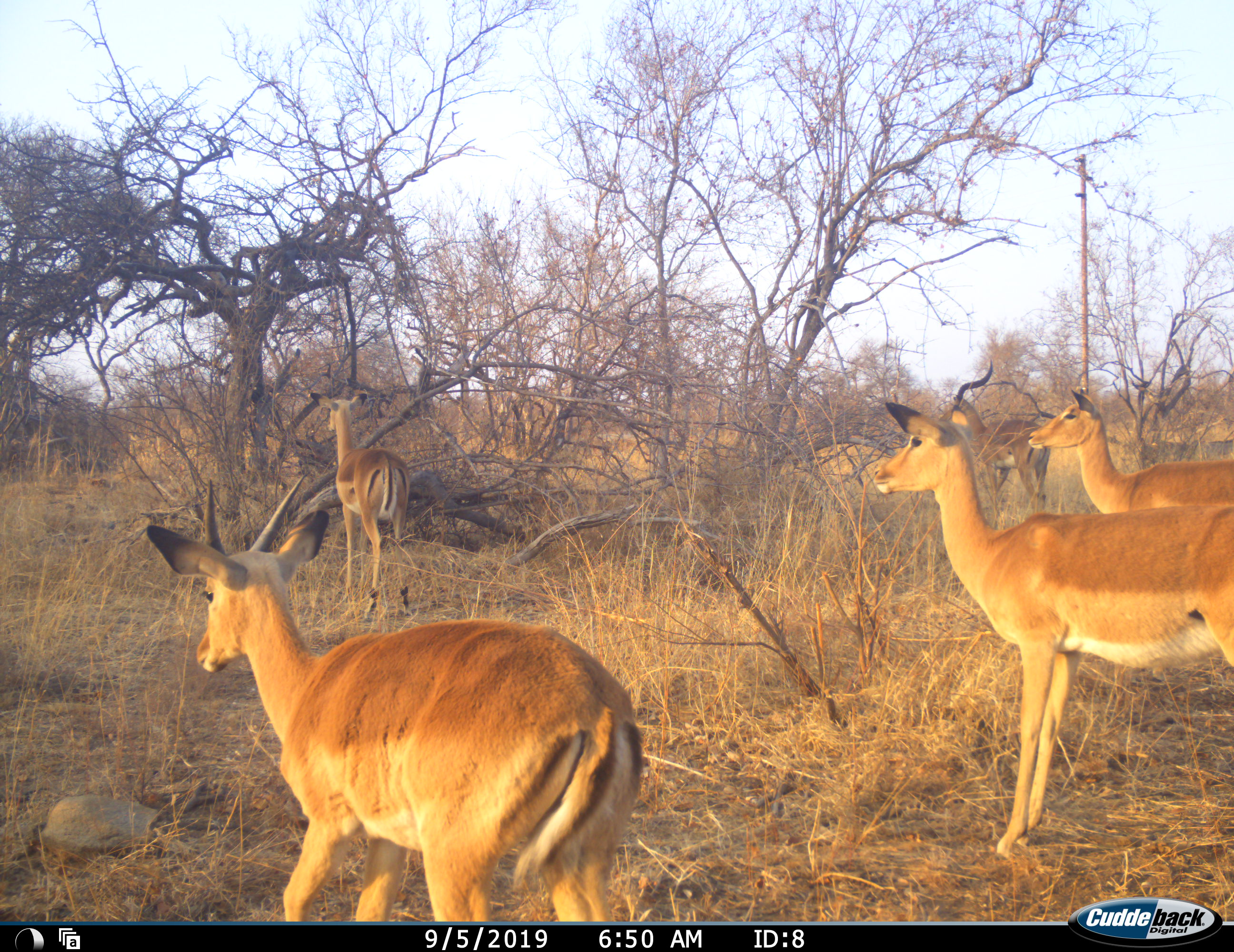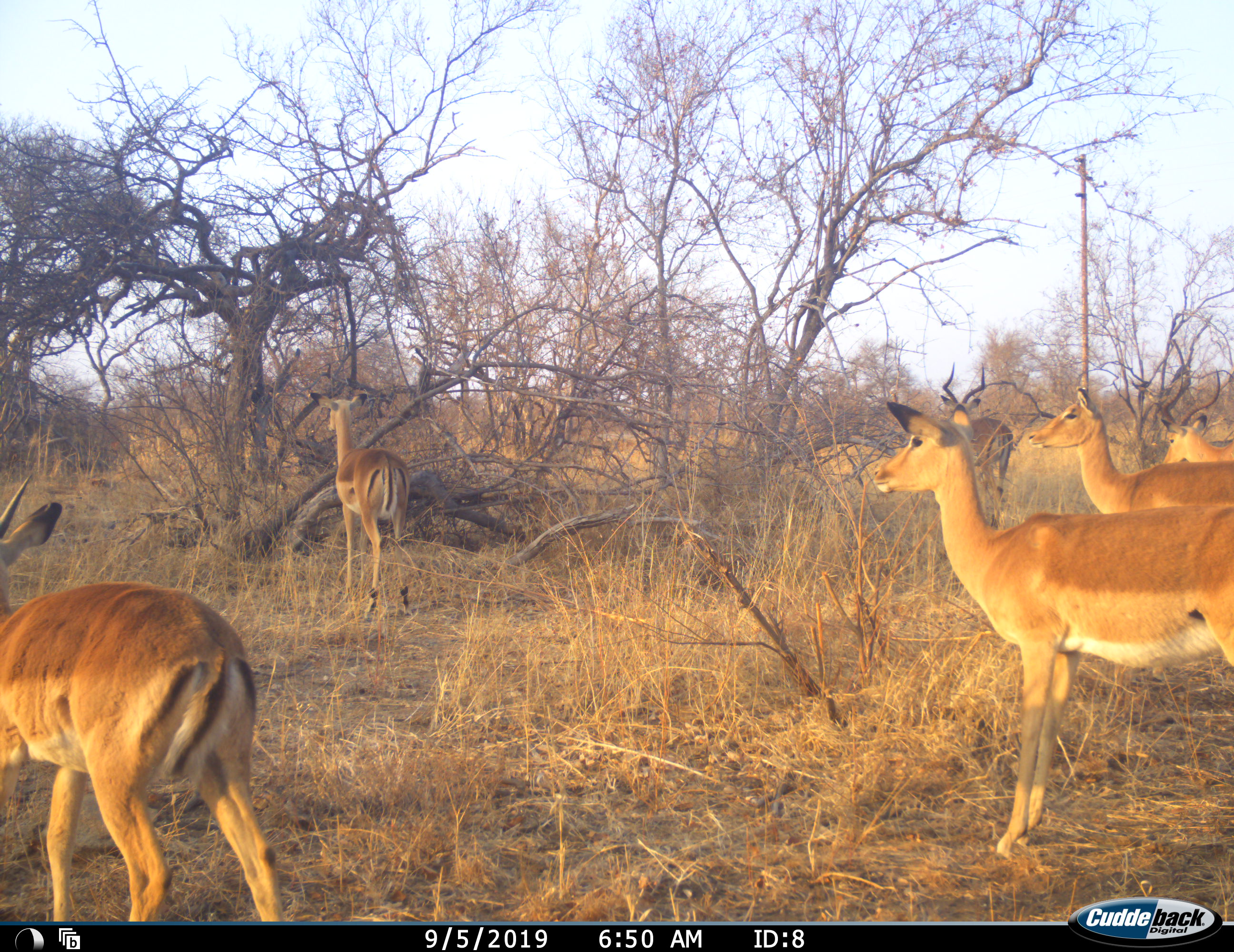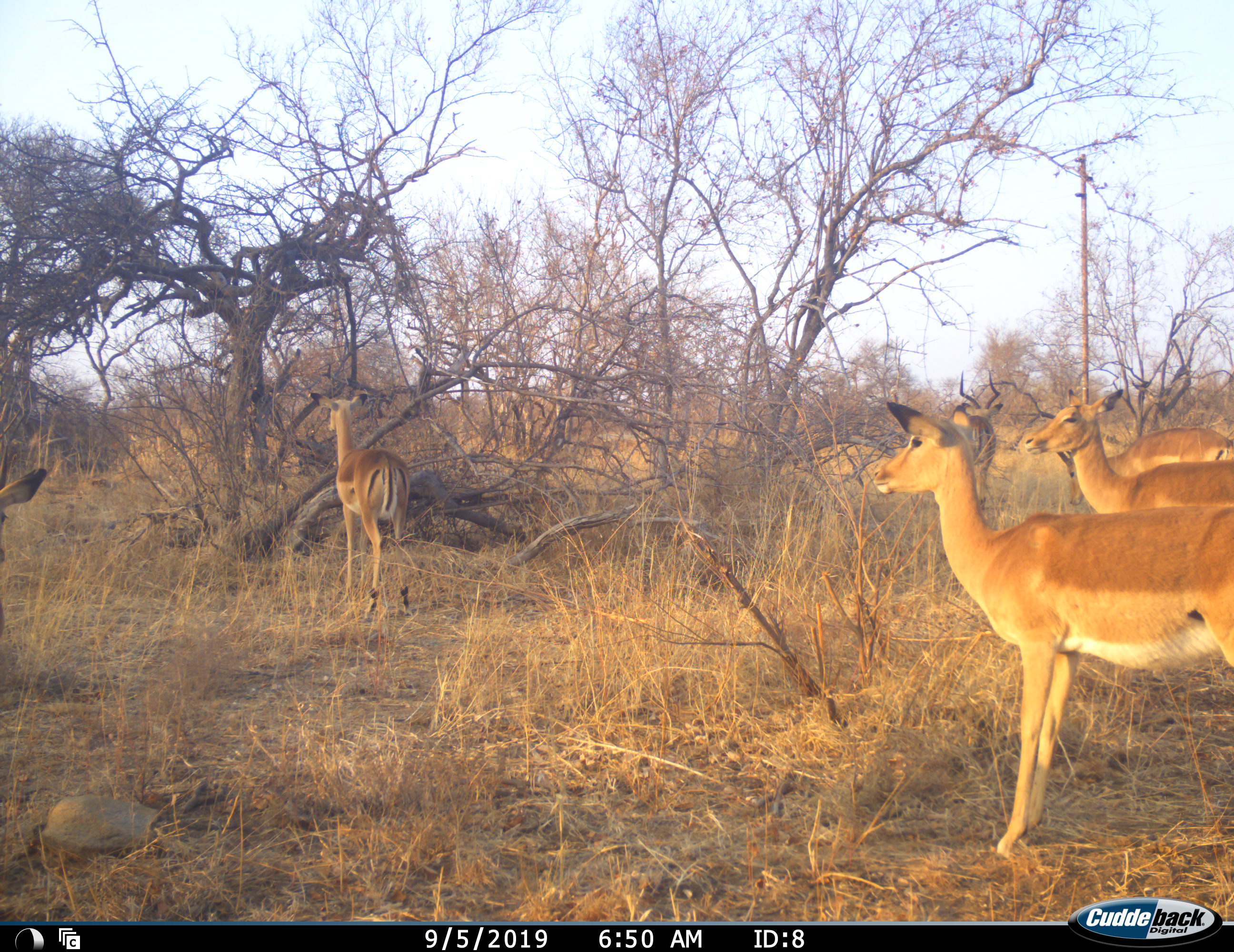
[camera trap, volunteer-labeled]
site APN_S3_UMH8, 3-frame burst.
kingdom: Animalia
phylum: Chordata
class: Mammalia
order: Artiodactyla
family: Bovidae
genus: Aepyceros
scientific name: Aepyceros melampus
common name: impala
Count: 6.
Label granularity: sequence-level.